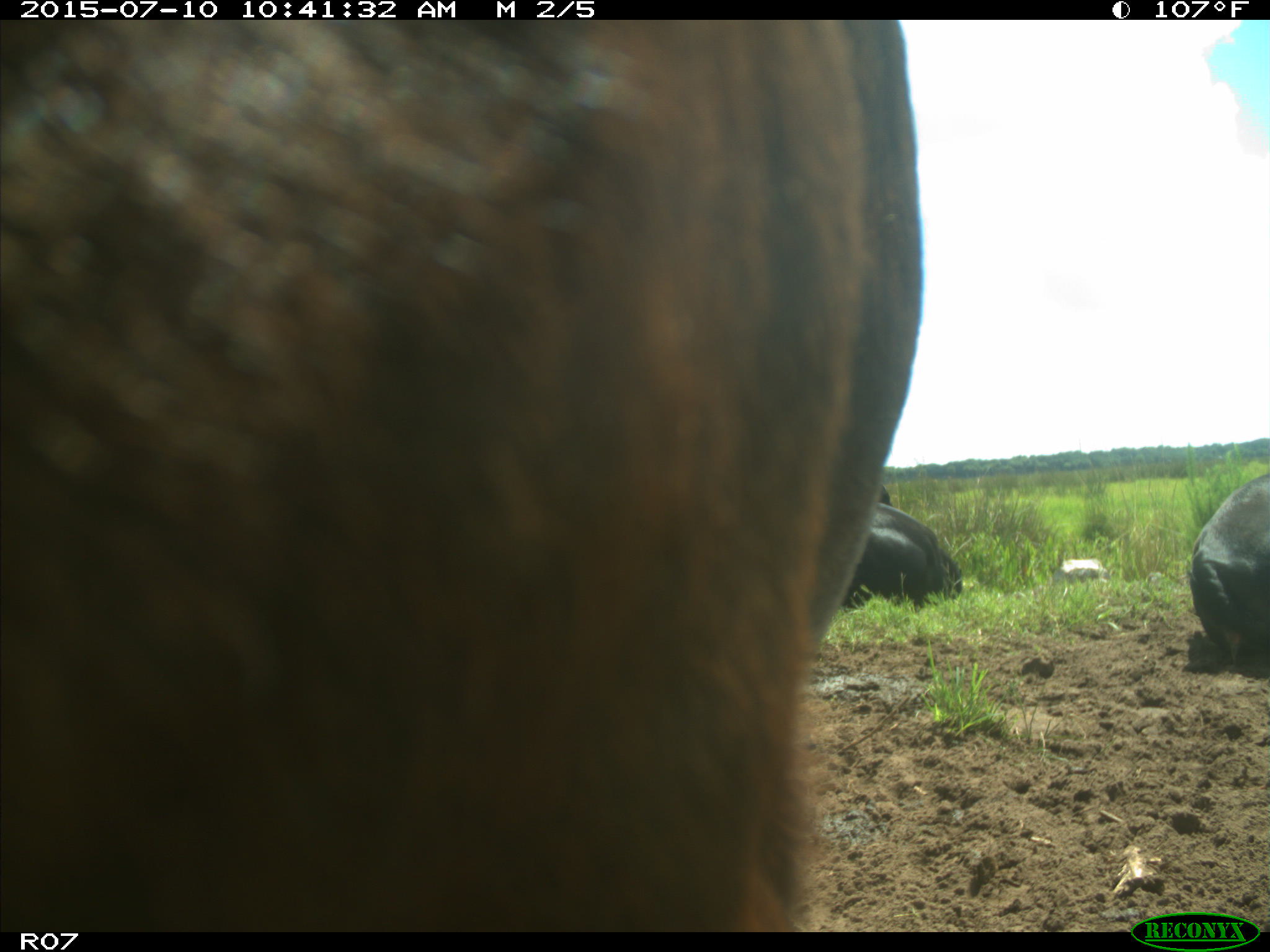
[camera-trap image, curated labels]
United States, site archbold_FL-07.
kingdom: Animalia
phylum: Chordata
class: Mammalia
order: Artiodactyla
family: Bovidae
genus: Bos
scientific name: Bos taurus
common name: domestic cow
Bos taurus (domestic cow).